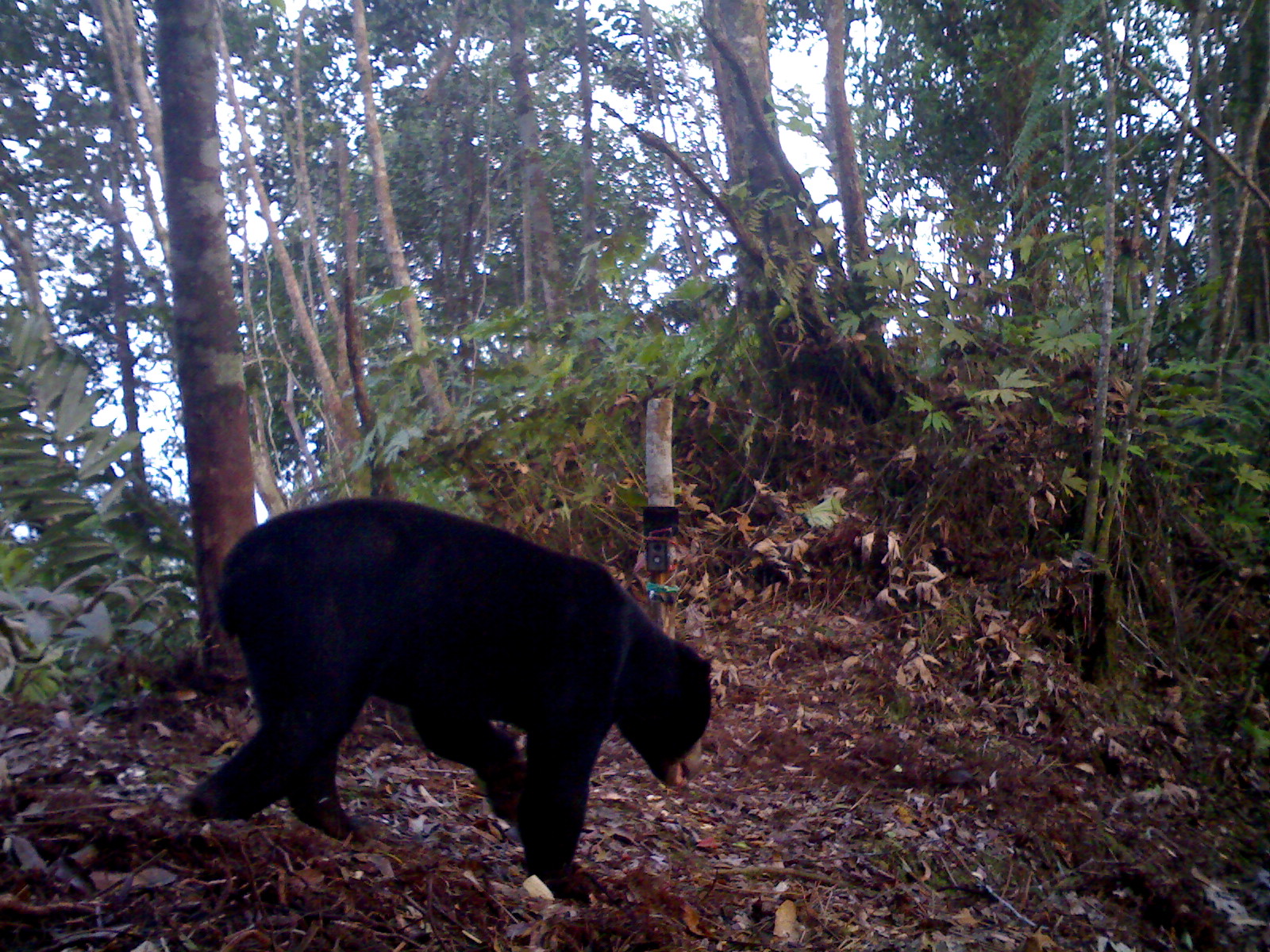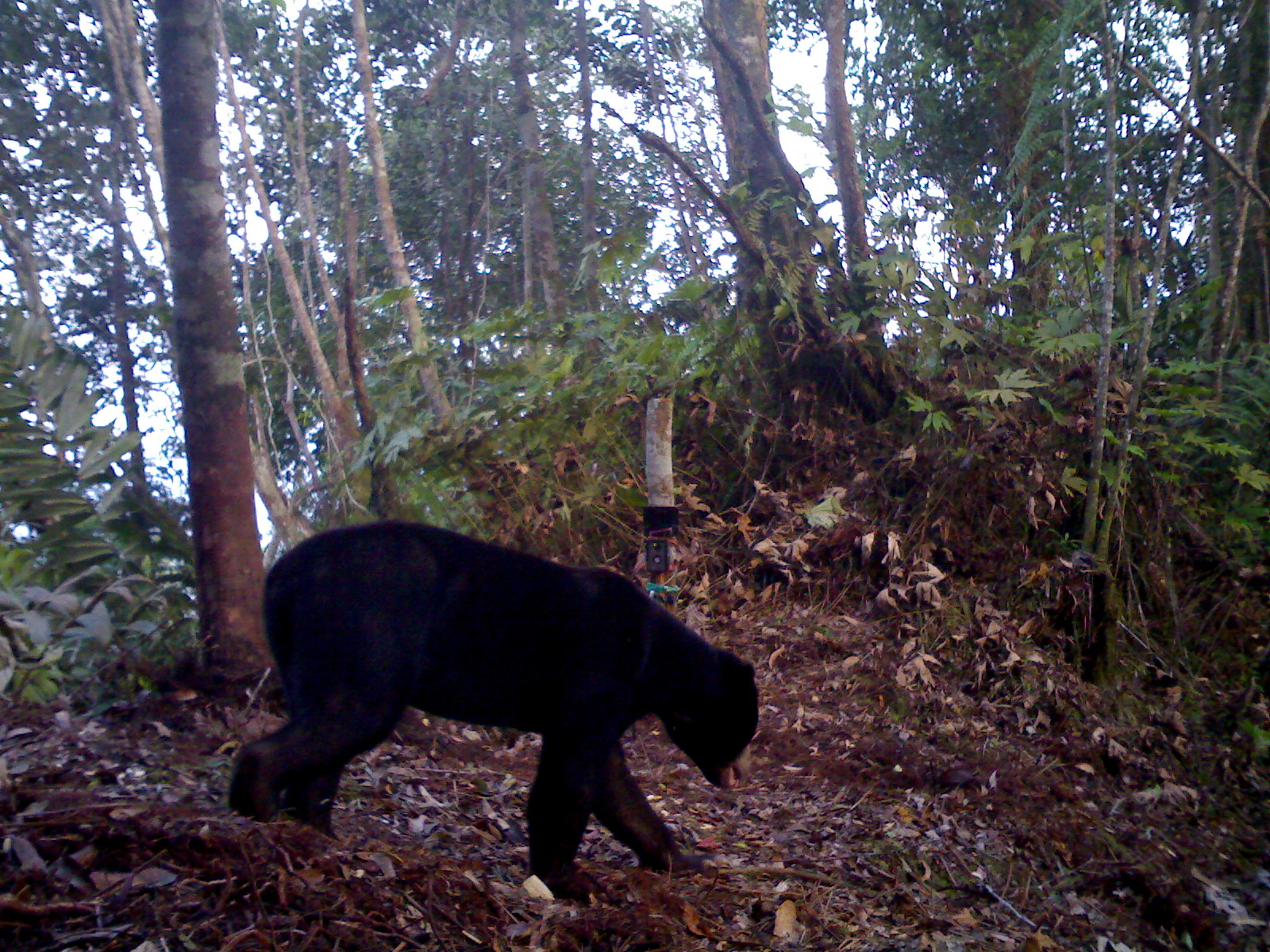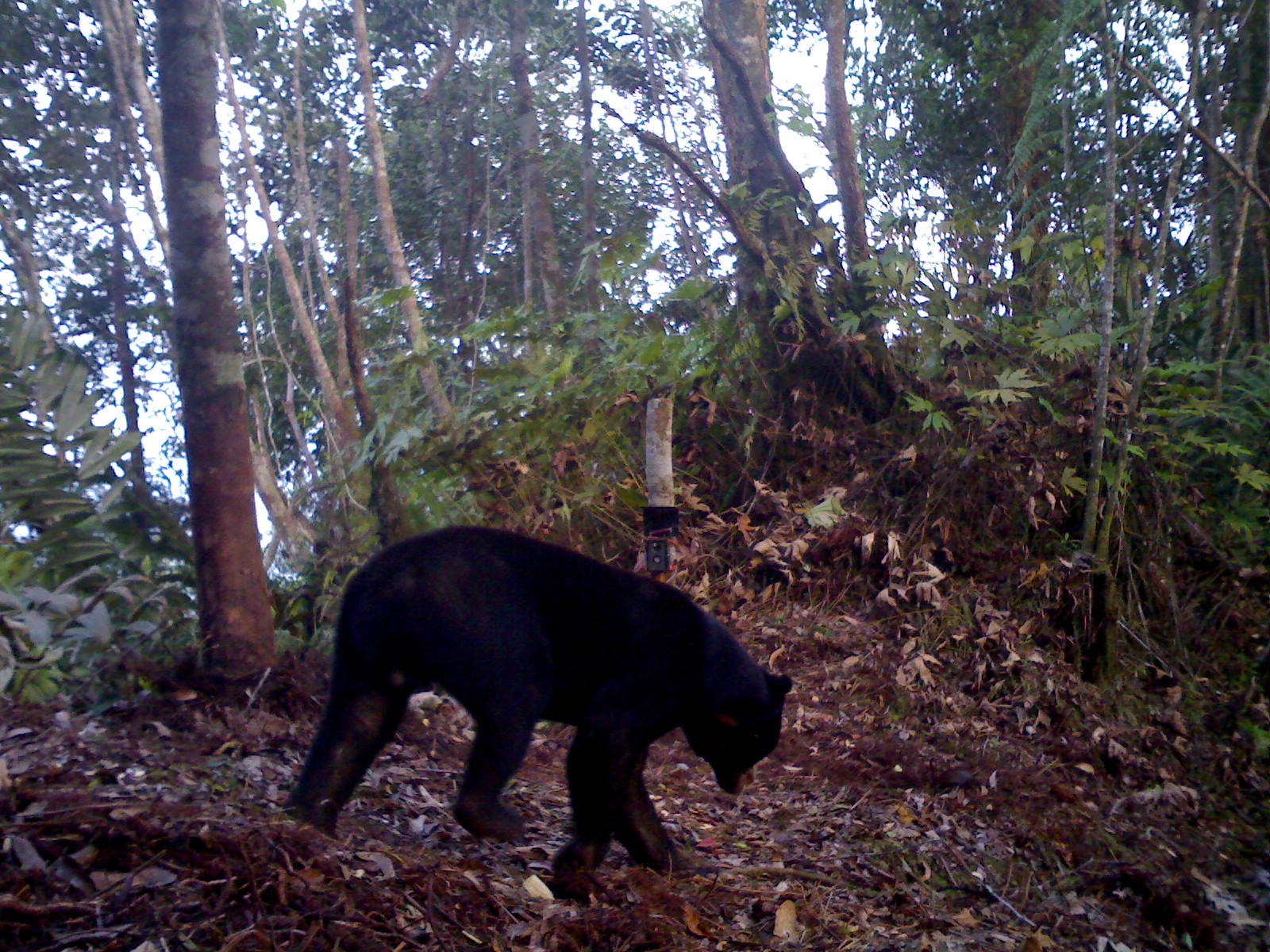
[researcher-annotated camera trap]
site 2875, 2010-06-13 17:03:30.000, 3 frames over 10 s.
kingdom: Animalia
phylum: Chordata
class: Mammalia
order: Carnivora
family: Ursidae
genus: Helarctos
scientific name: Helarctos malayanus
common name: sun bear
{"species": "Helarctos malayanus (sun bear)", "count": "1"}